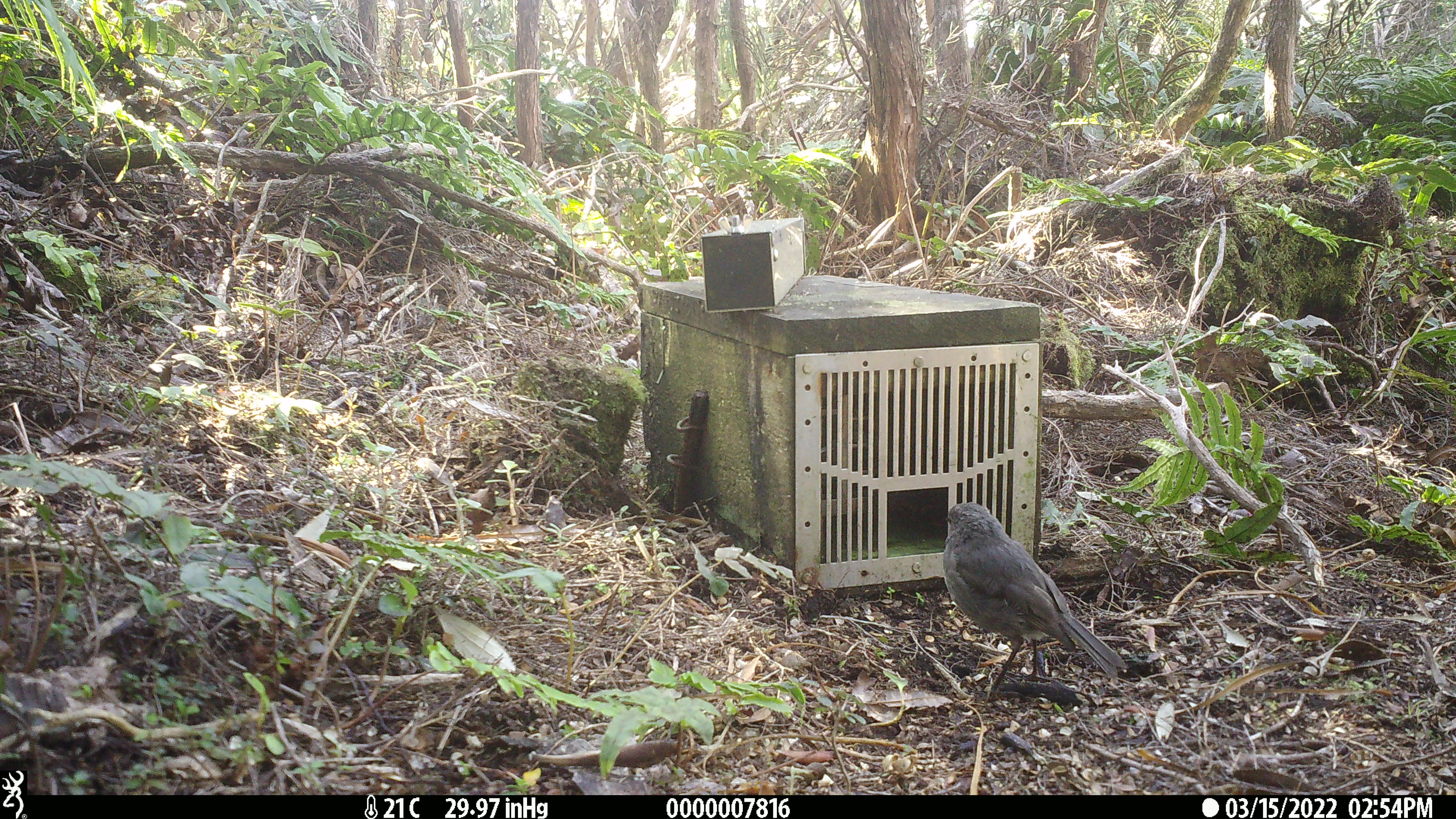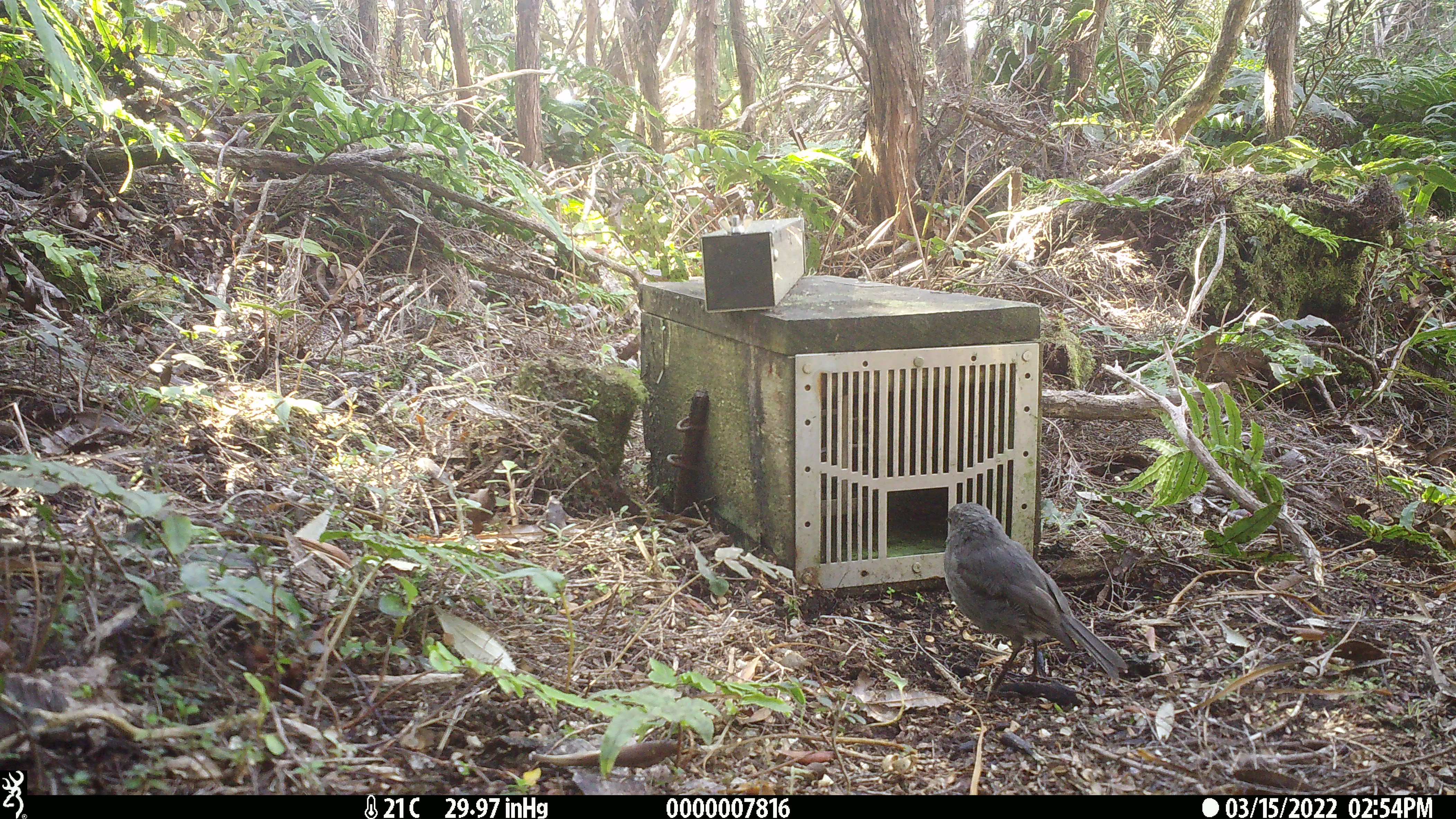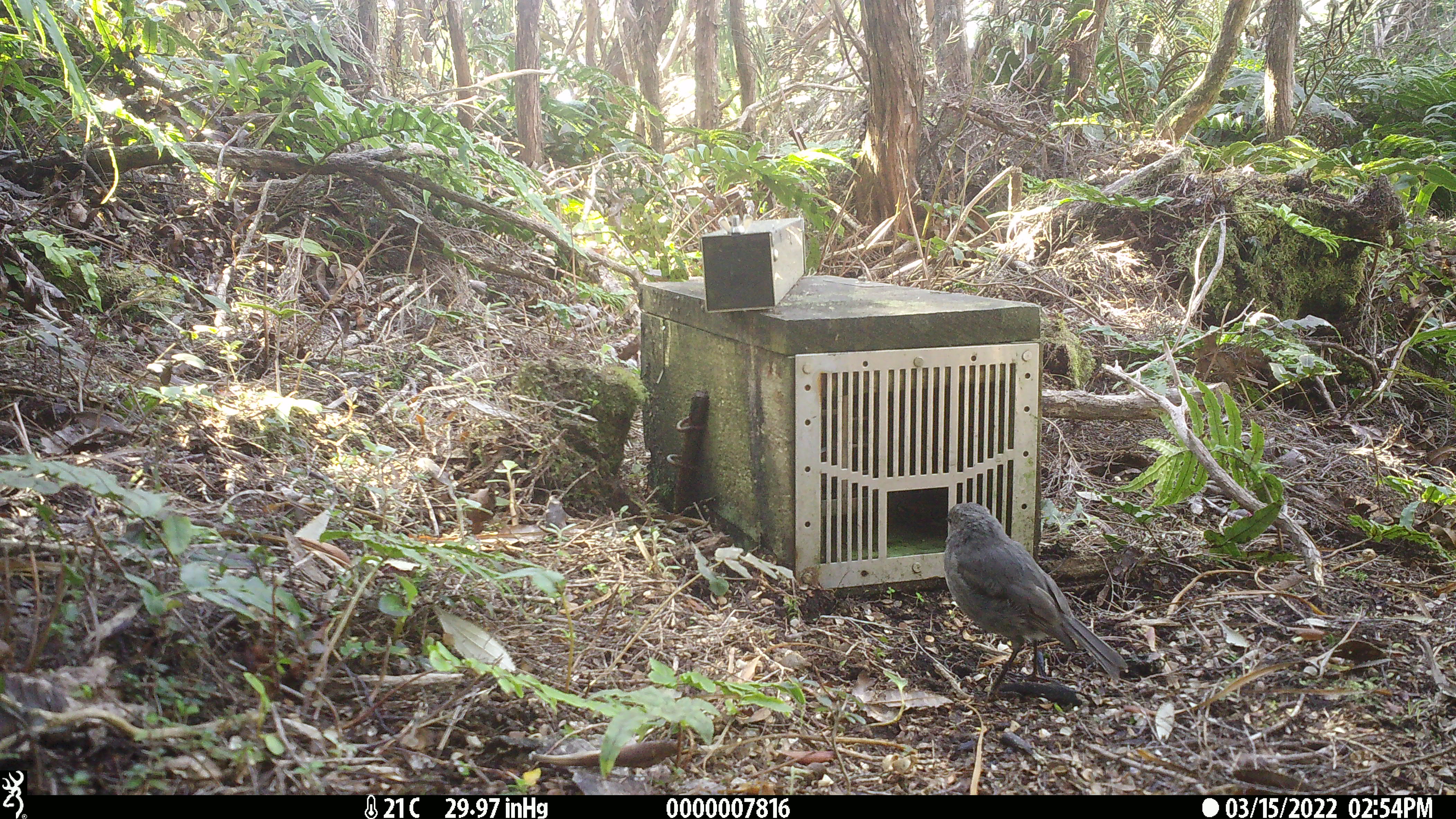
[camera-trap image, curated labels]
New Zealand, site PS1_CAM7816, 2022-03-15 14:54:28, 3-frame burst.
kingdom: Animalia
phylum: Chordata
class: Aves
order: Passeriformes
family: Petroicidae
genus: Petroica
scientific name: Petroica australis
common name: new zealand robin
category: robin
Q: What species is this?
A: Robin (new zealand robin) (Petroica australis).